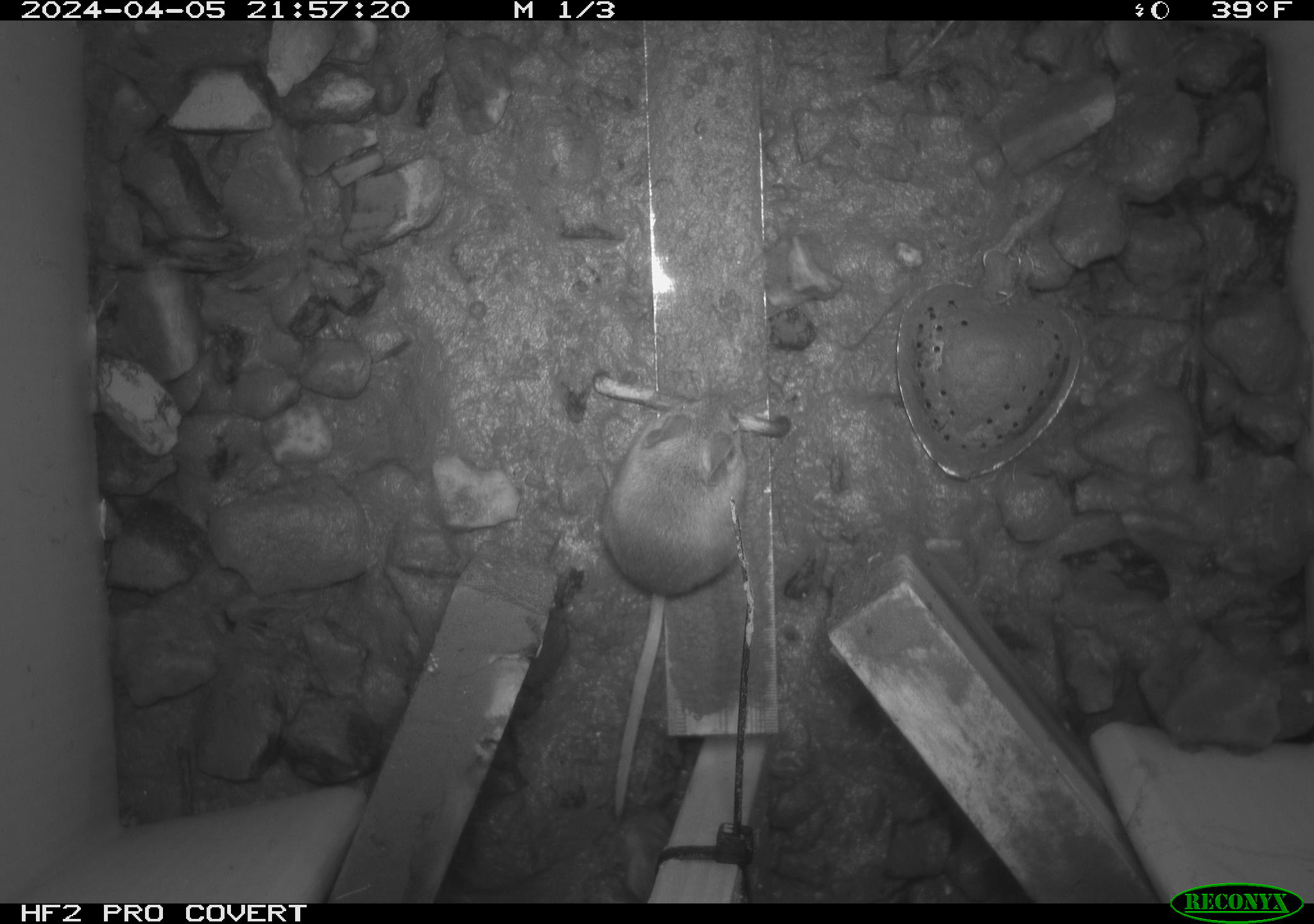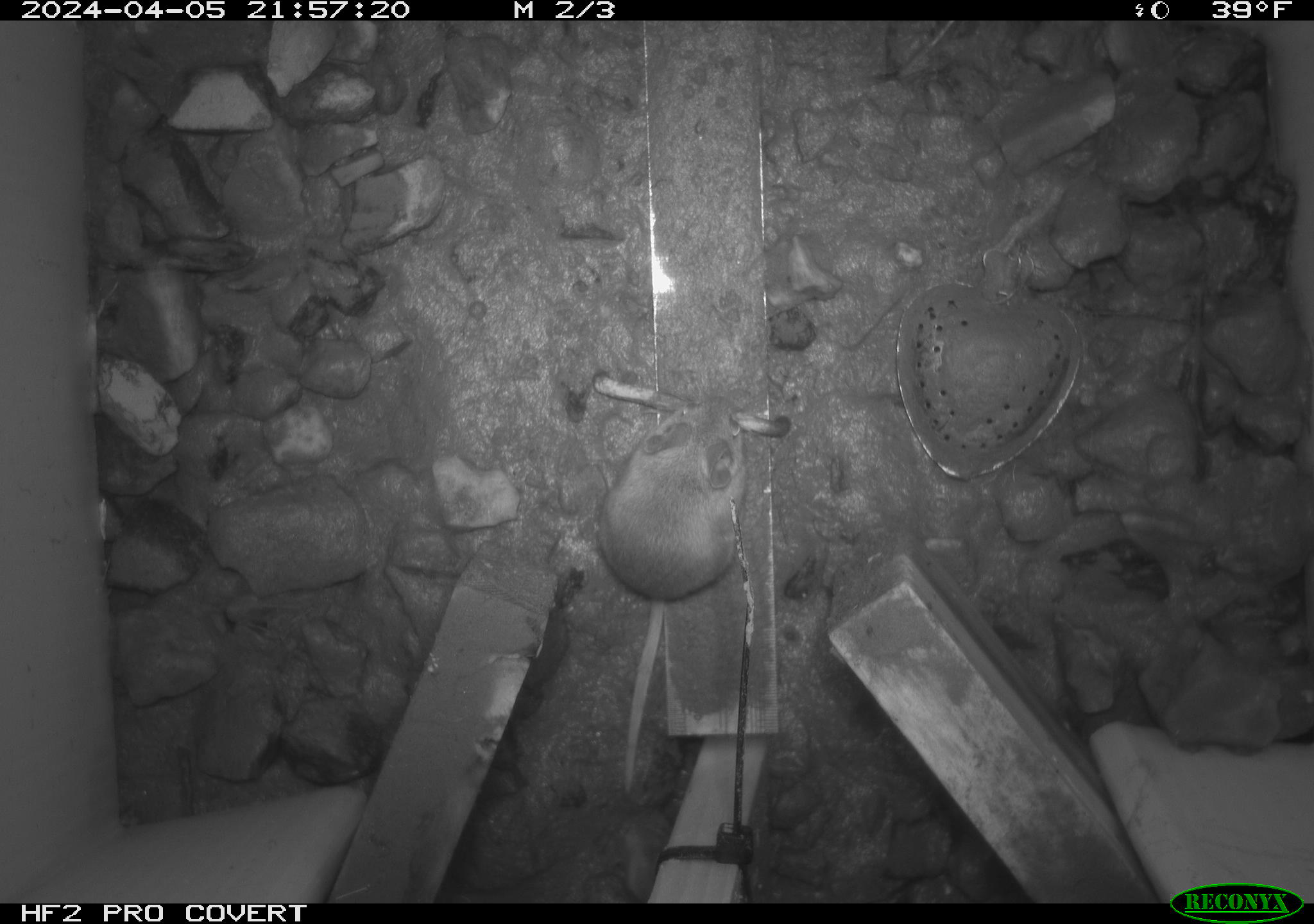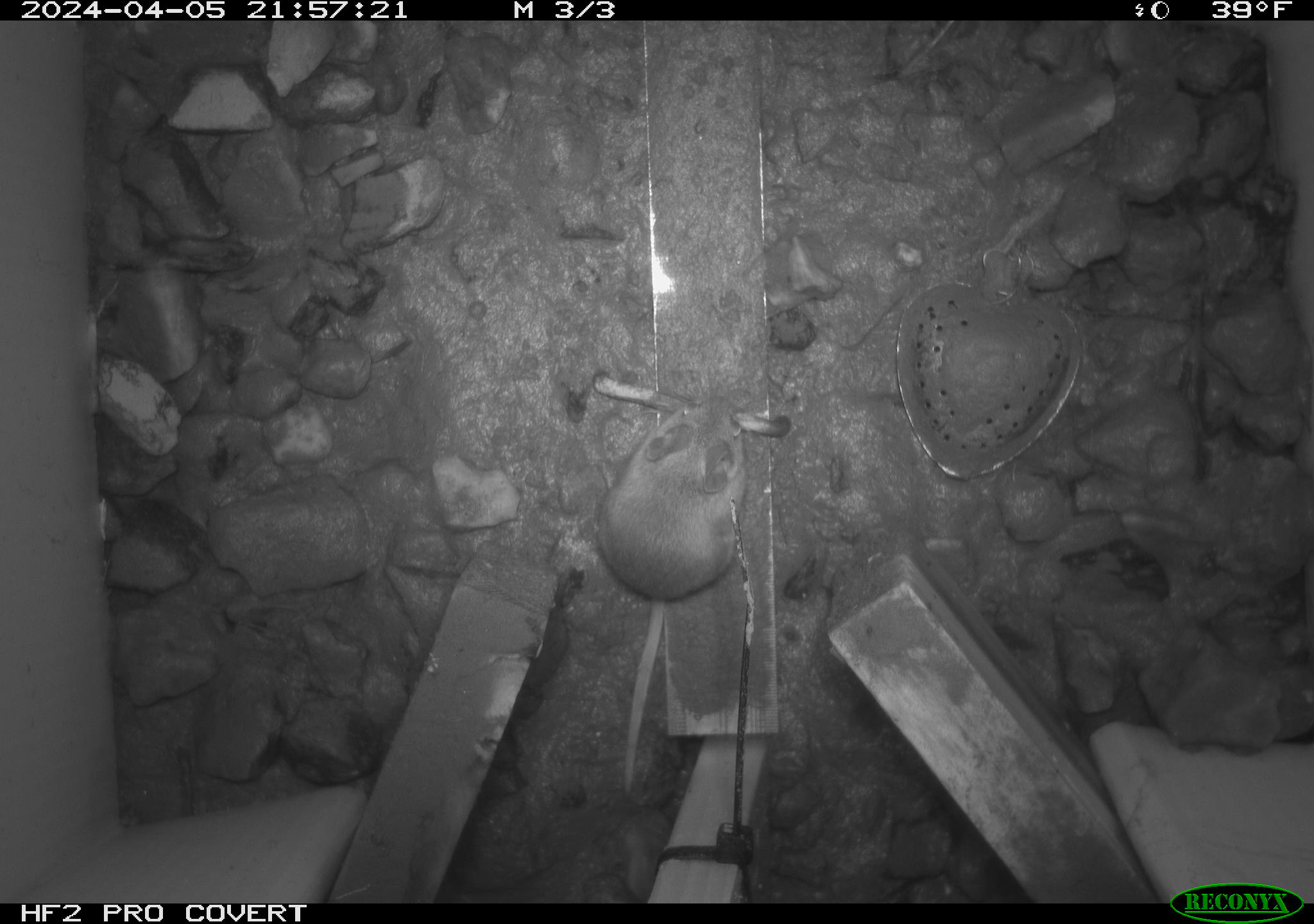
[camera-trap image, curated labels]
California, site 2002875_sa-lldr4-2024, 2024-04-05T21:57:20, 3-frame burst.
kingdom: Animalia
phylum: Chordata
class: Mammalia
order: Rodentia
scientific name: Rodentia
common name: mouse species